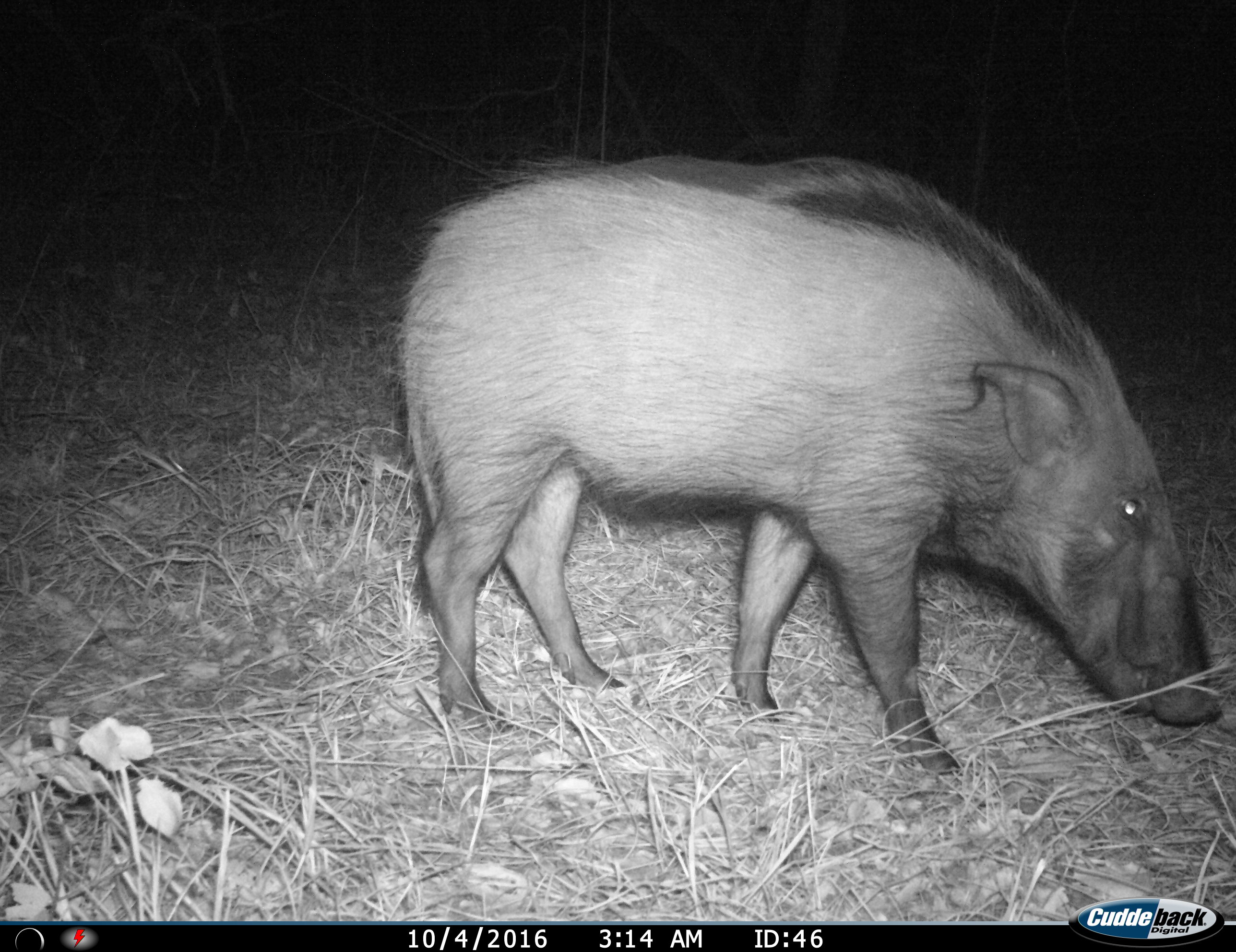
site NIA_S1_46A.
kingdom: Animalia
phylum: Chordata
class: Mammalia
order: Artiodactyla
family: Suidae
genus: Potamochoerus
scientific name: Potamochoerus larvatus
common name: bushpig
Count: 1.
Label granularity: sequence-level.